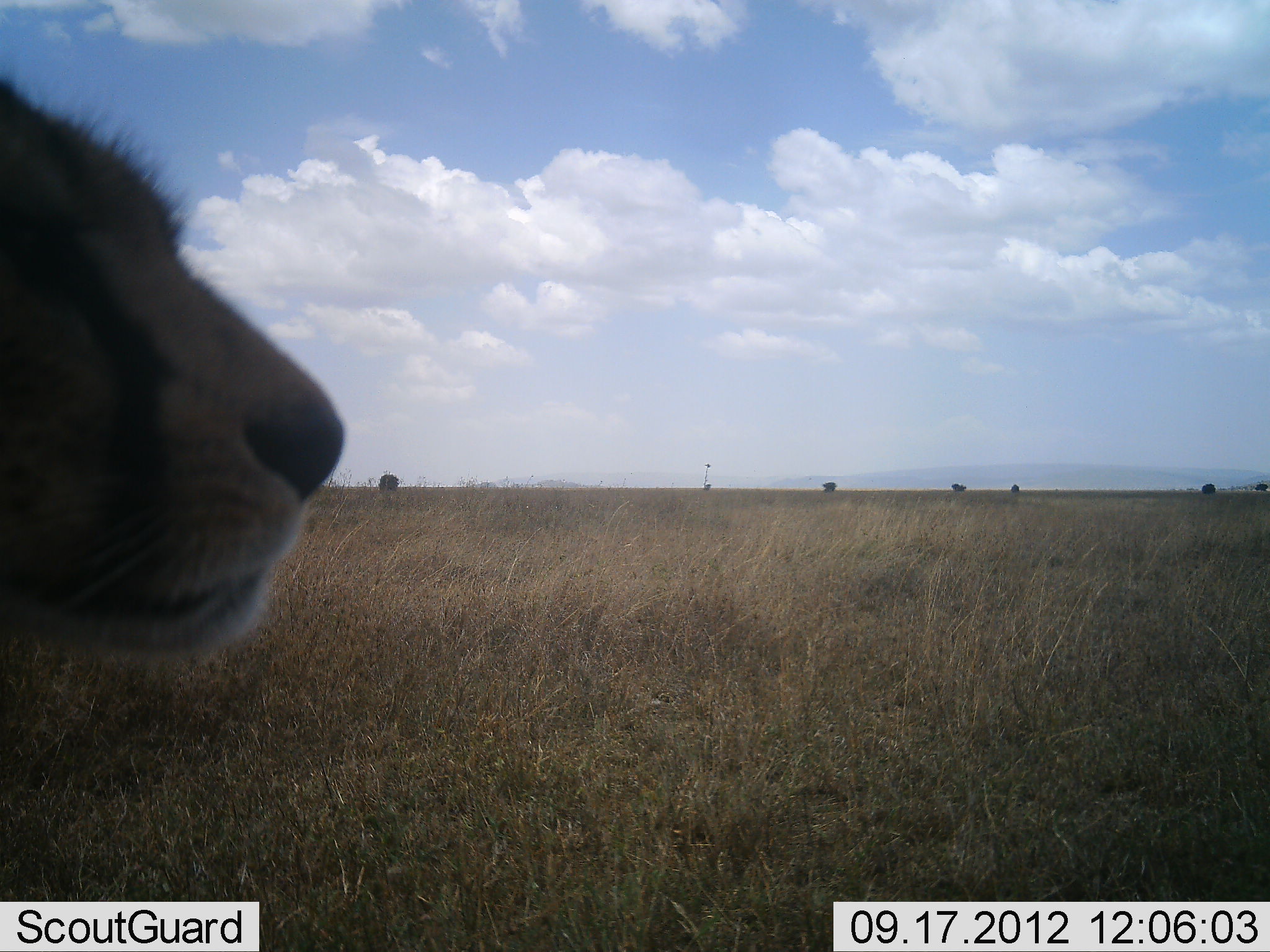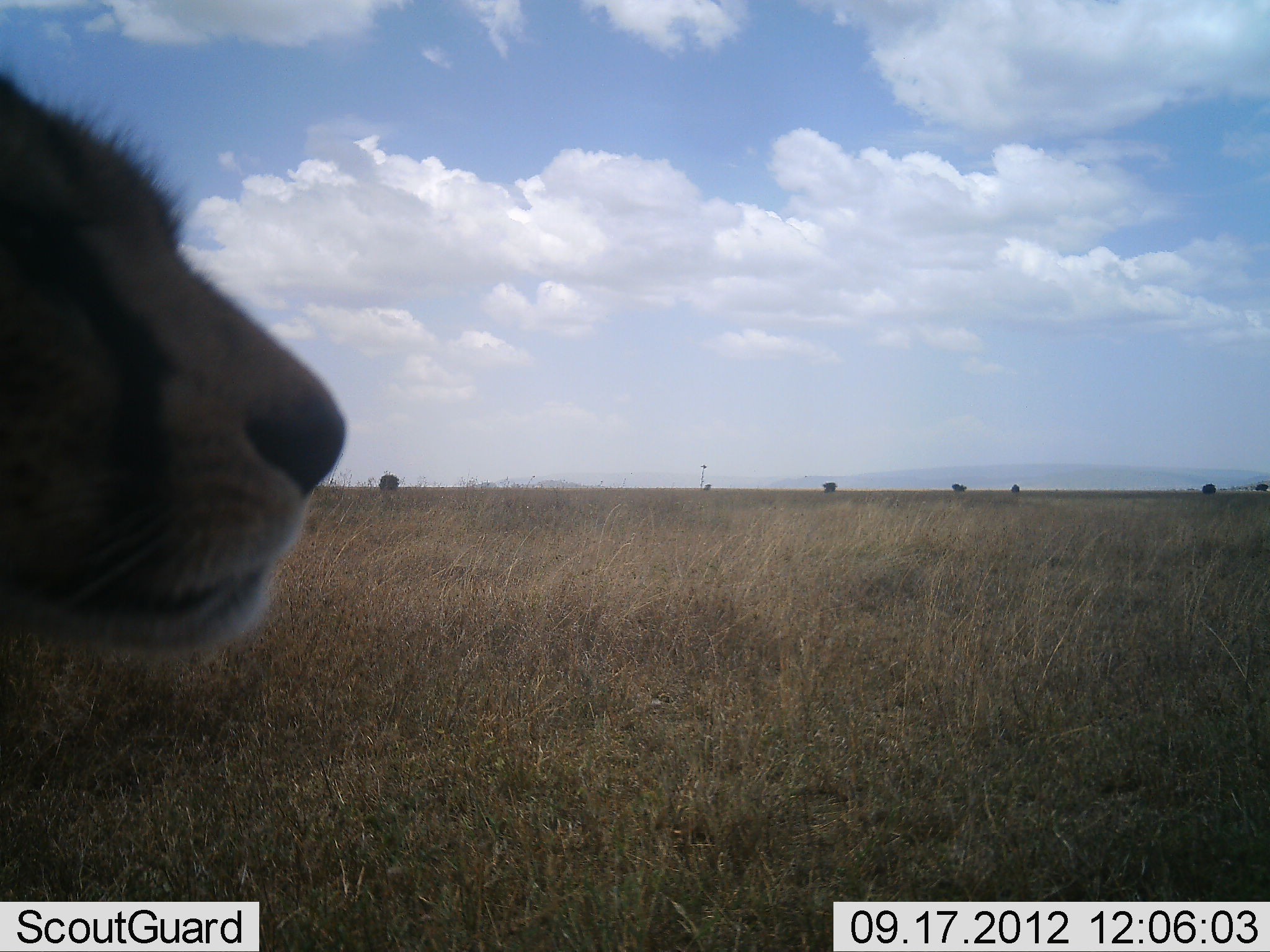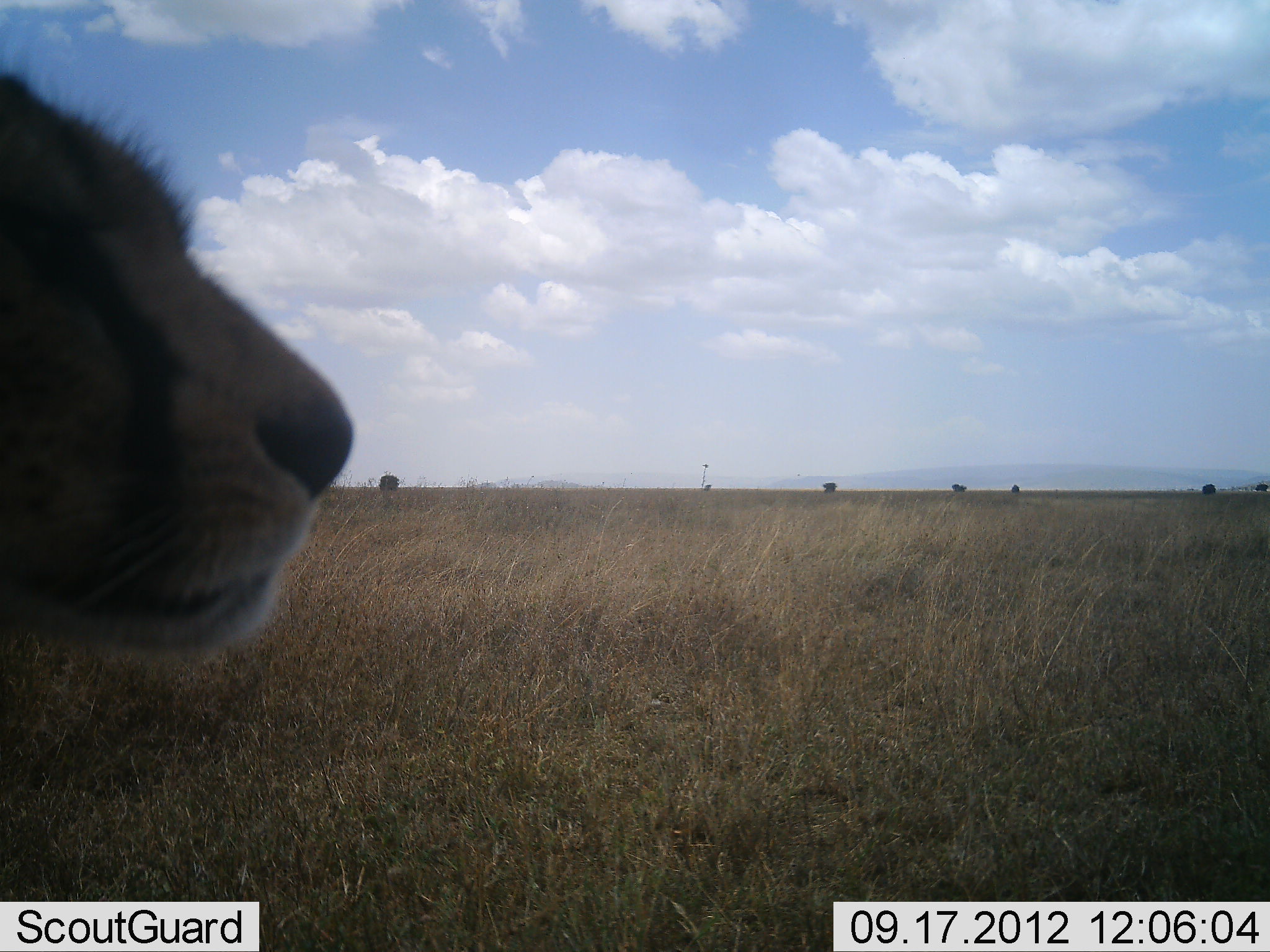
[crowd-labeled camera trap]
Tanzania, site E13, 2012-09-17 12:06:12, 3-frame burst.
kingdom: Animalia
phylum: Chordata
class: Mammalia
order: Carnivora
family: Felidae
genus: Acinonyx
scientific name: Acinonyx jubatus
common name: cheetah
Cheetah (Acinonyx jubatus), count 1. Behavior (volunteer vote fractions): standing 80%, resting 20%, moving 0%, interacting 0%. Young present (vote fraction): 0%. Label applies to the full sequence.